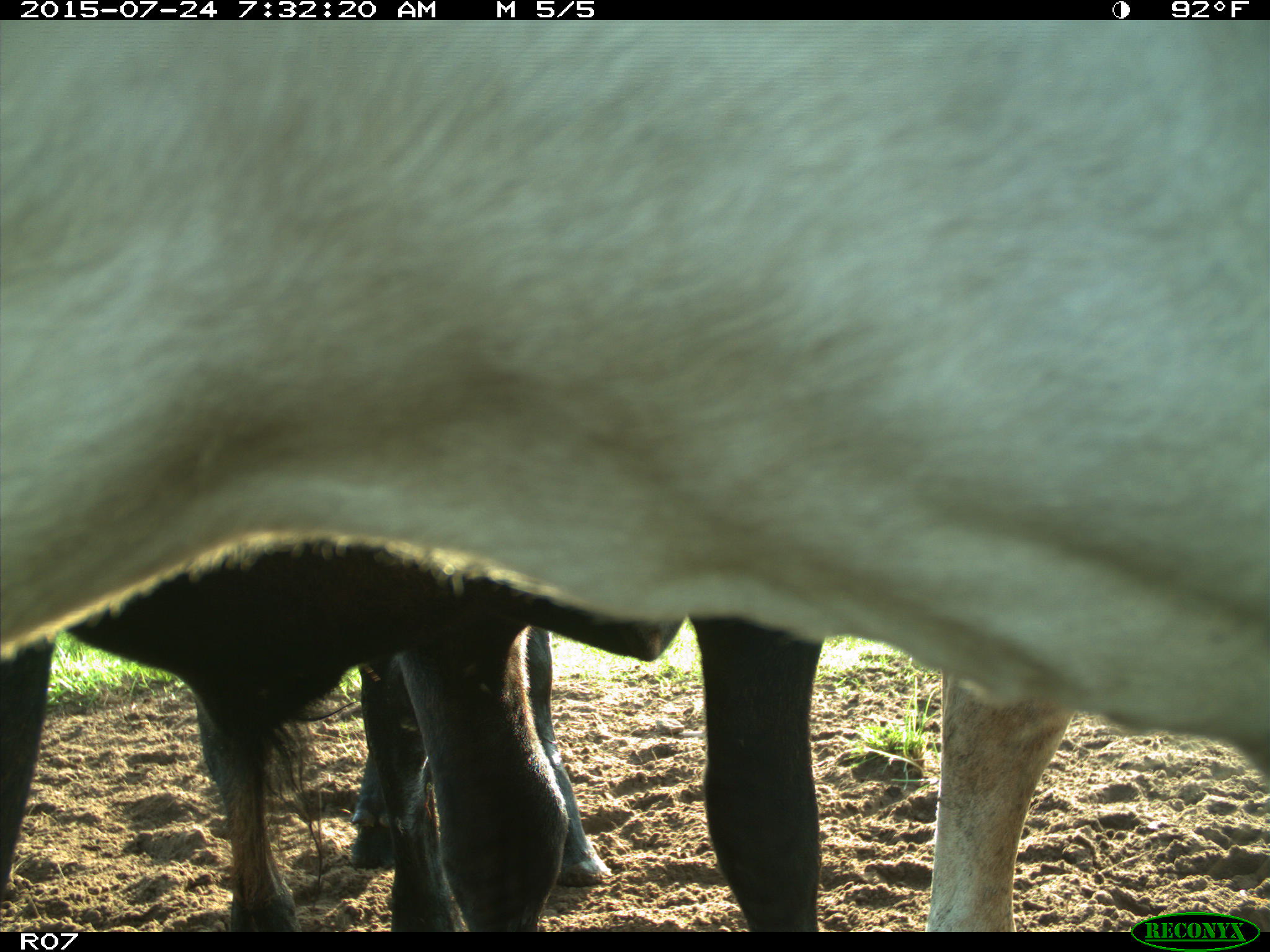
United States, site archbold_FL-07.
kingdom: Animalia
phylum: Chordata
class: Mammalia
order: Artiodactyla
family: Bovidae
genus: Bos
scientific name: Bos taurus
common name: domestic cow